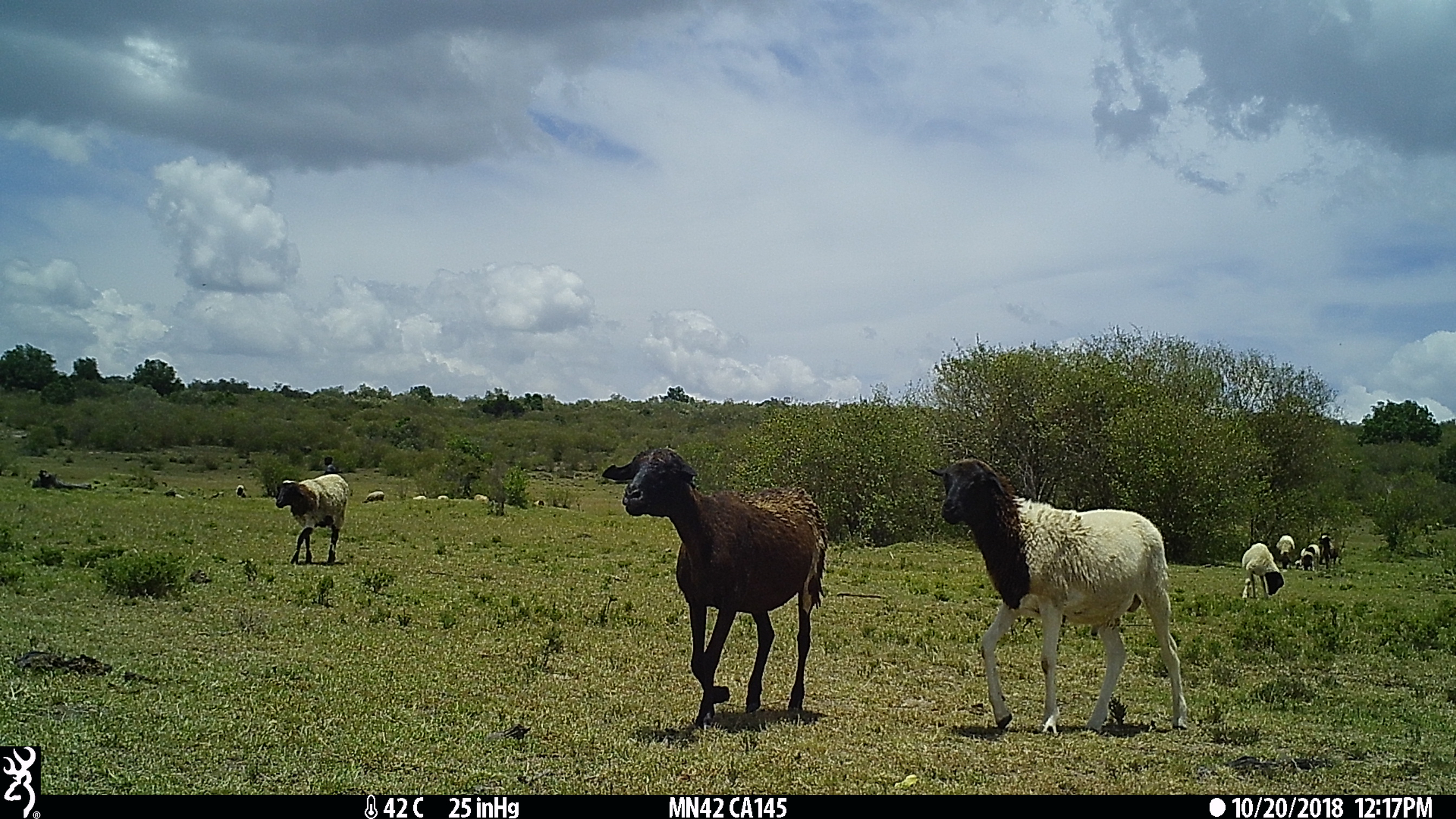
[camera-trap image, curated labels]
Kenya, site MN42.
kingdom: Animalia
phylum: Chordata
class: Mammalia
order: Artiodactyla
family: Bovidae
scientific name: Bovidae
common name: sheep or goat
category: shoat